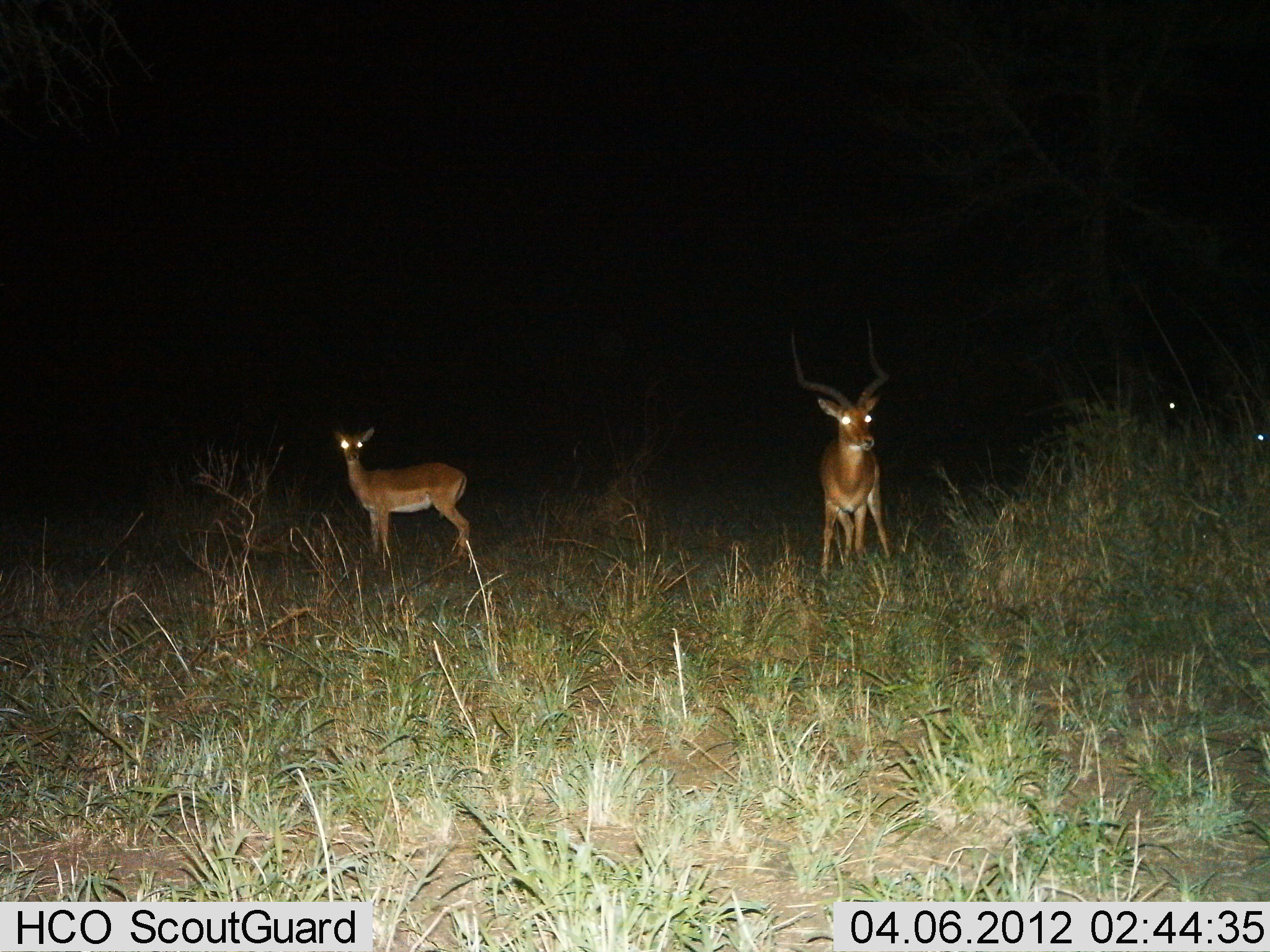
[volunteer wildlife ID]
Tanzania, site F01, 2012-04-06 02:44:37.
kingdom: Animalia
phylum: Chordata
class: Mammalia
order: Artiodactyla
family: Bovidae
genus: Aepyceros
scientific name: Aepyceros melampus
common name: impala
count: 2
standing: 100%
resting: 4%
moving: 0%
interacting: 0%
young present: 15%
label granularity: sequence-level